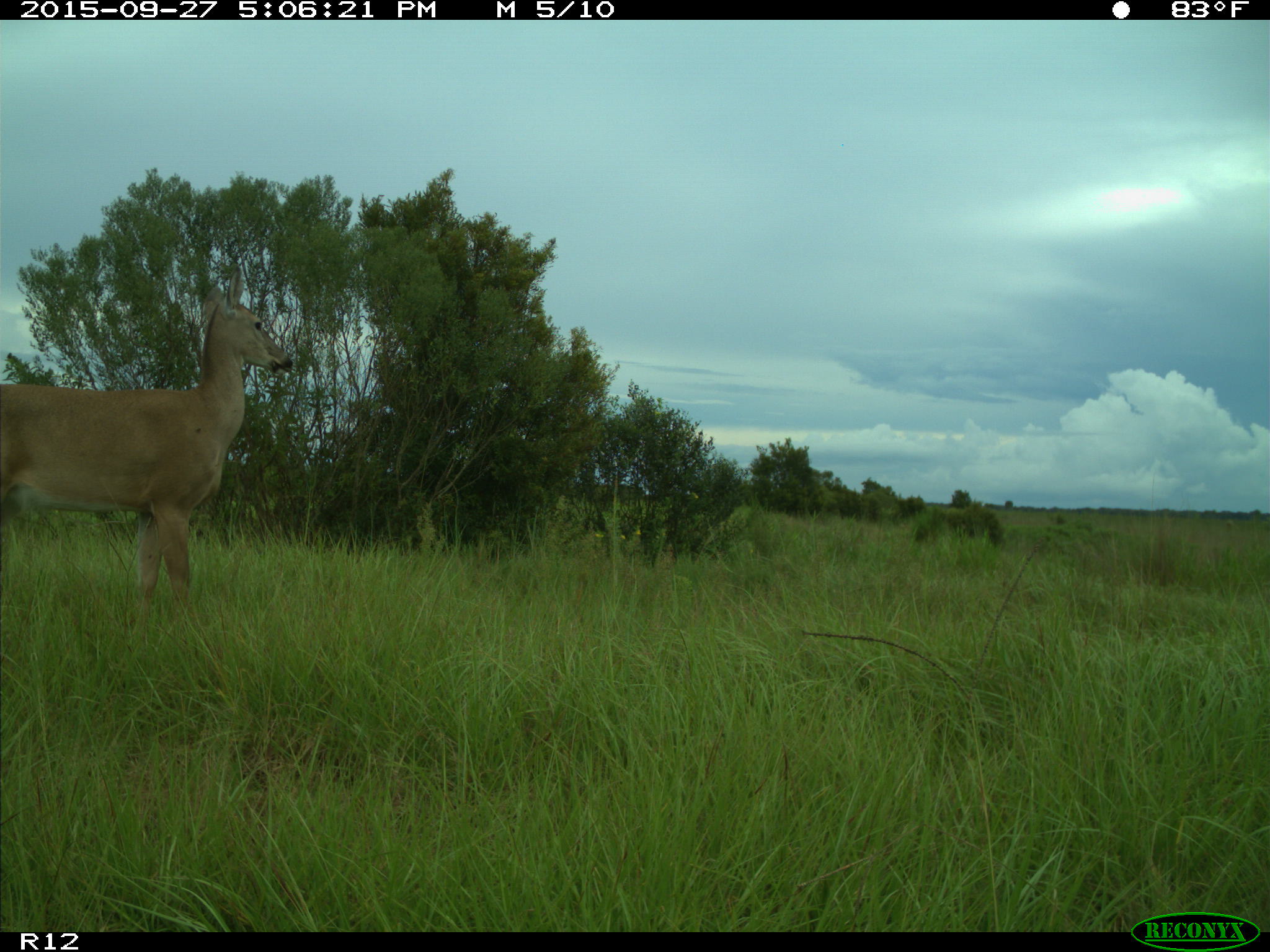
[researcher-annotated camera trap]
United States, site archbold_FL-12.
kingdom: Animalia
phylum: Chordata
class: Mammalia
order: Artiodactyla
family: Cervidae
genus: Odocoileus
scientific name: Odocoileus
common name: deer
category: unidentified deer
Unidentified deer (deer) (Odocoileus).